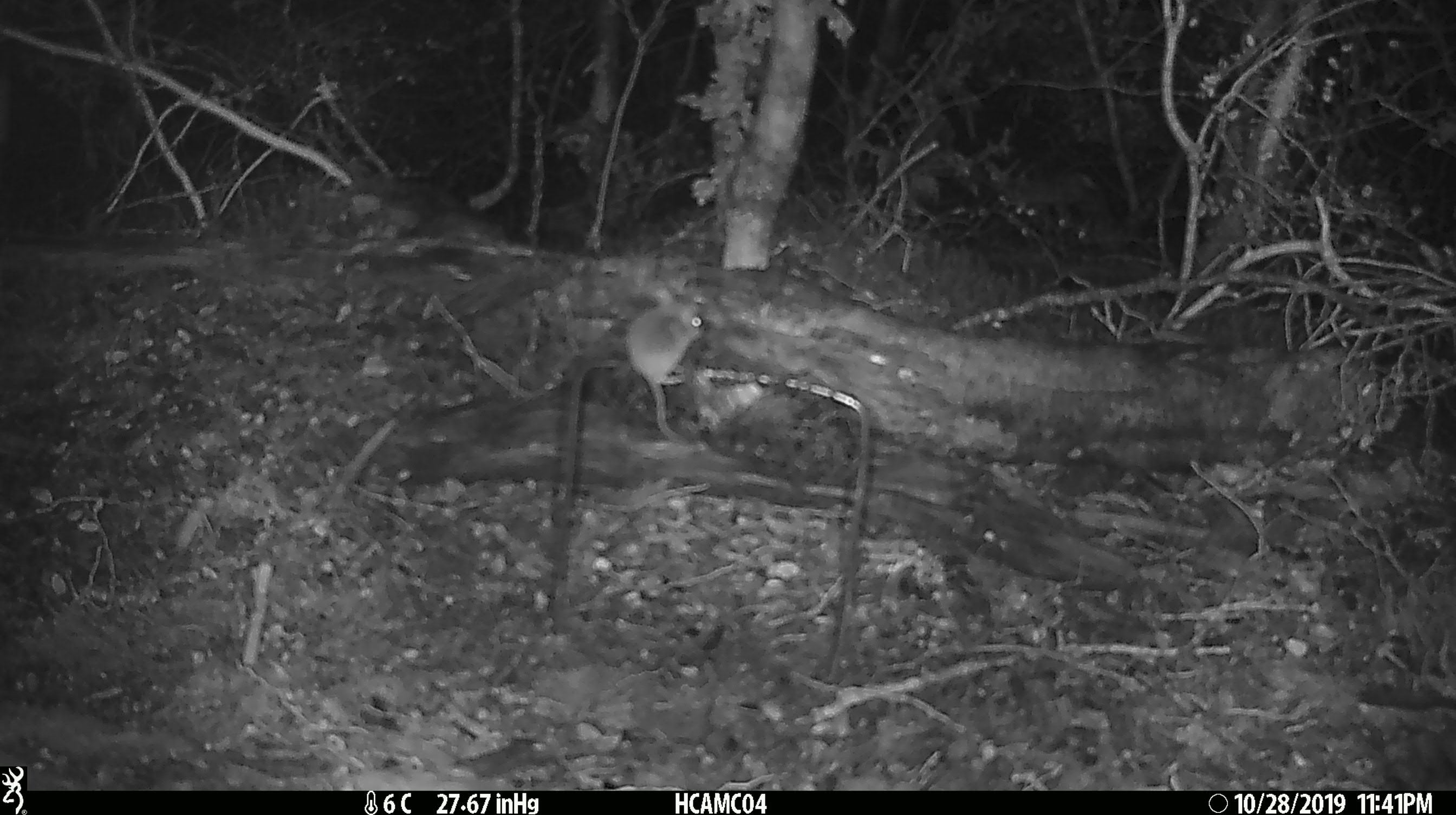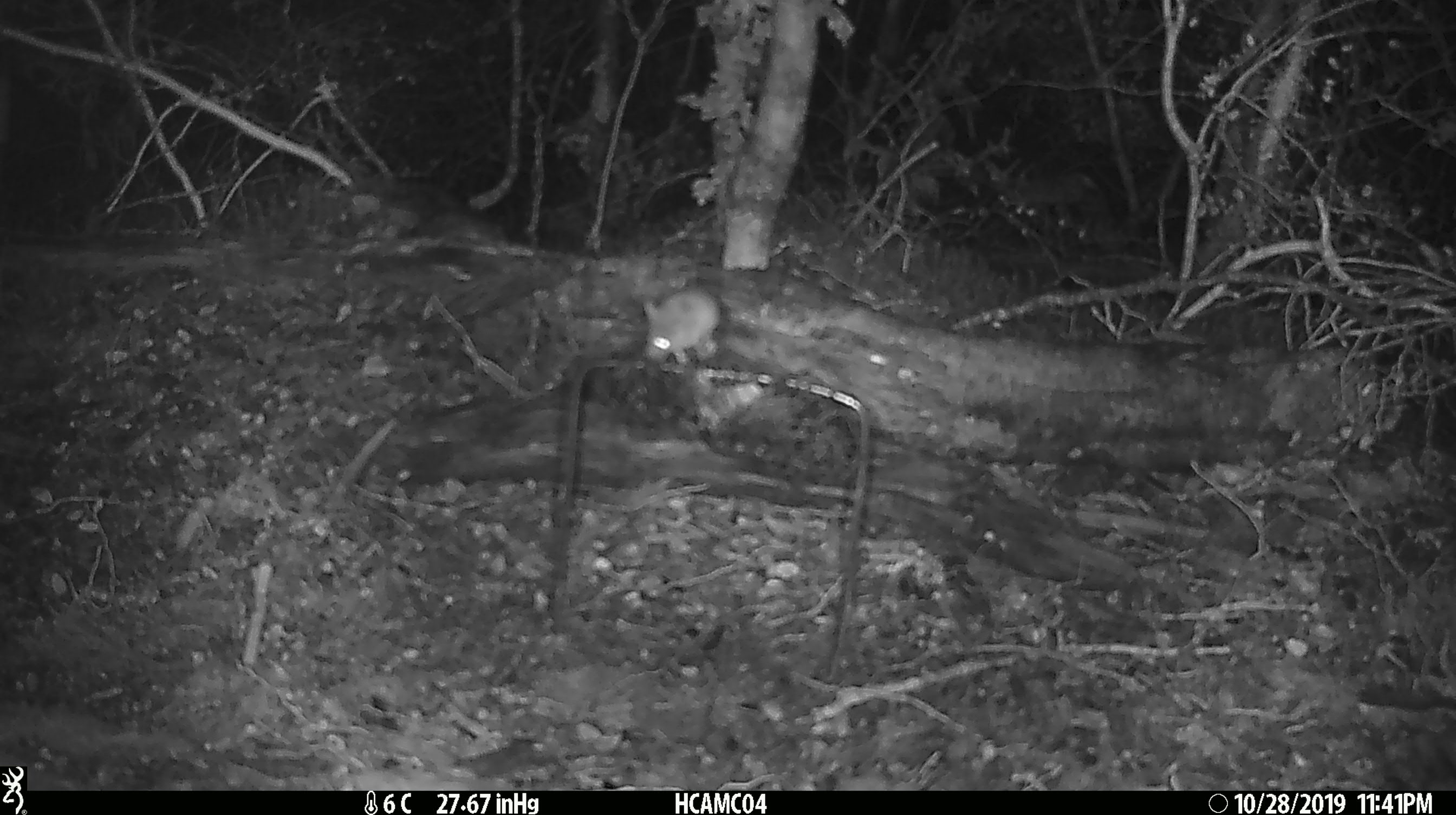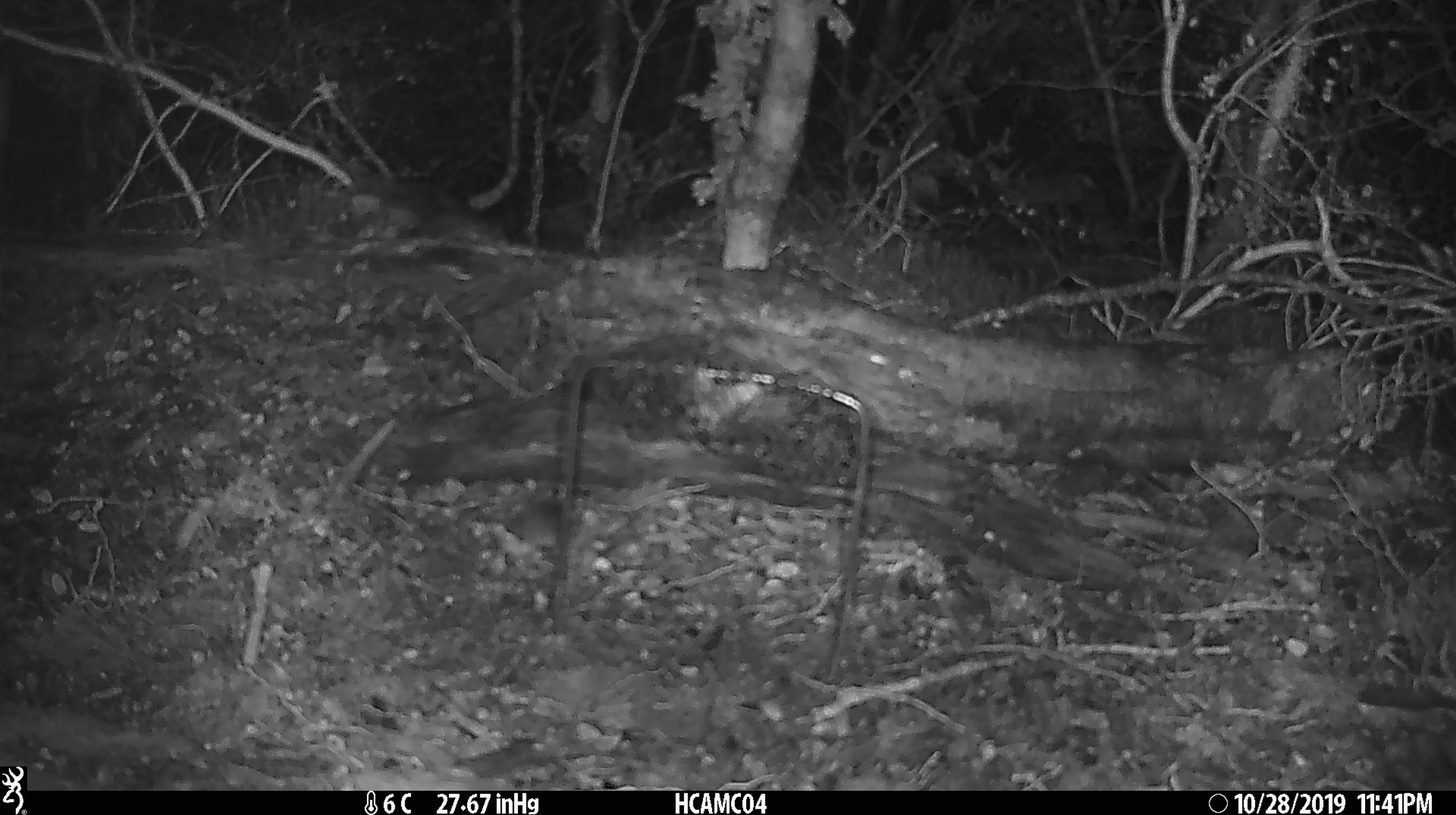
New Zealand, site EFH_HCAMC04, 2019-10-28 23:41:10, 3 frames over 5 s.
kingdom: Animalia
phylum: Chordata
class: Mammalia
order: Rodentia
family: Muridae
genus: Mus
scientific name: Mus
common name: mouse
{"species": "mouse (Mus)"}